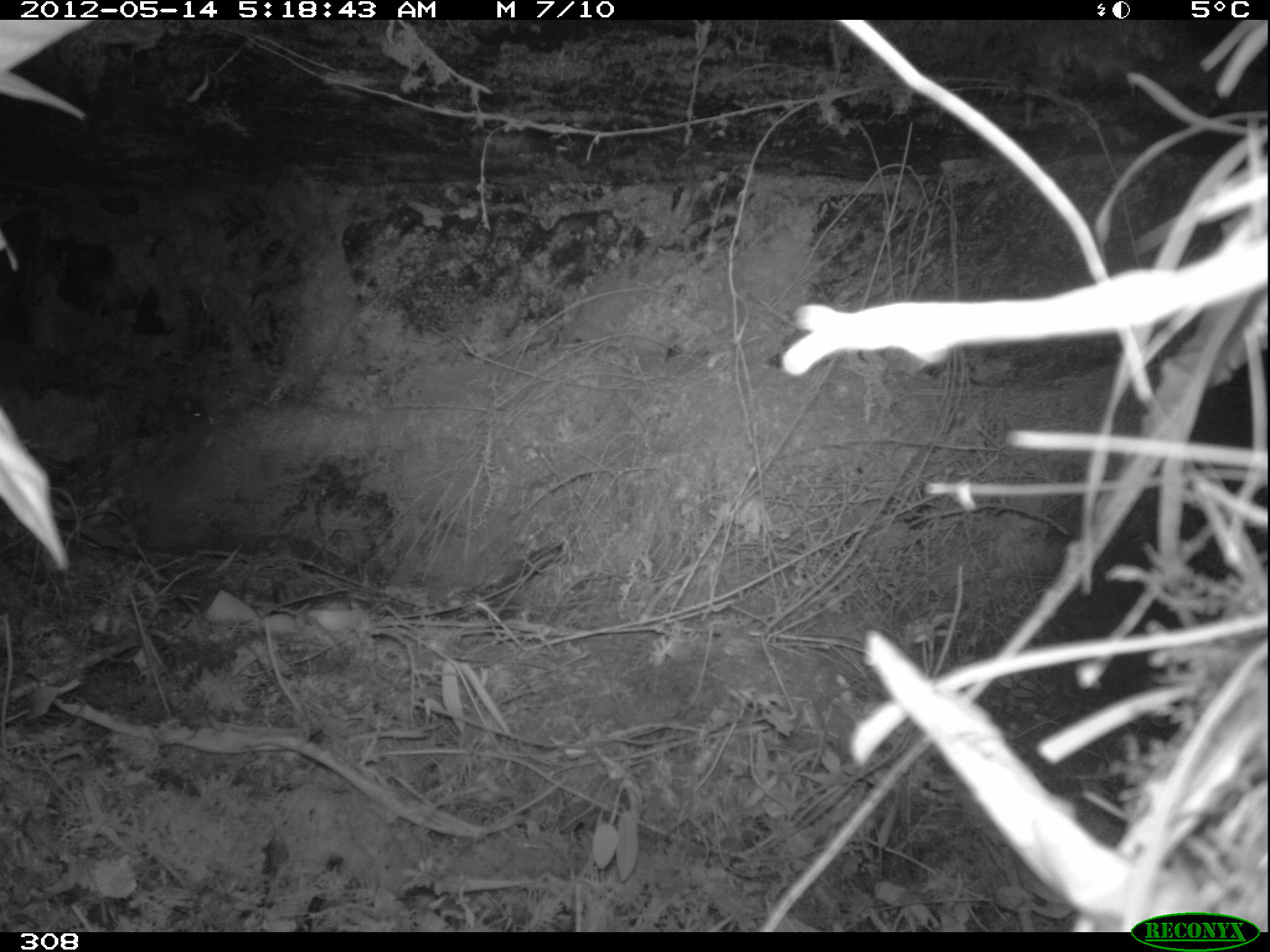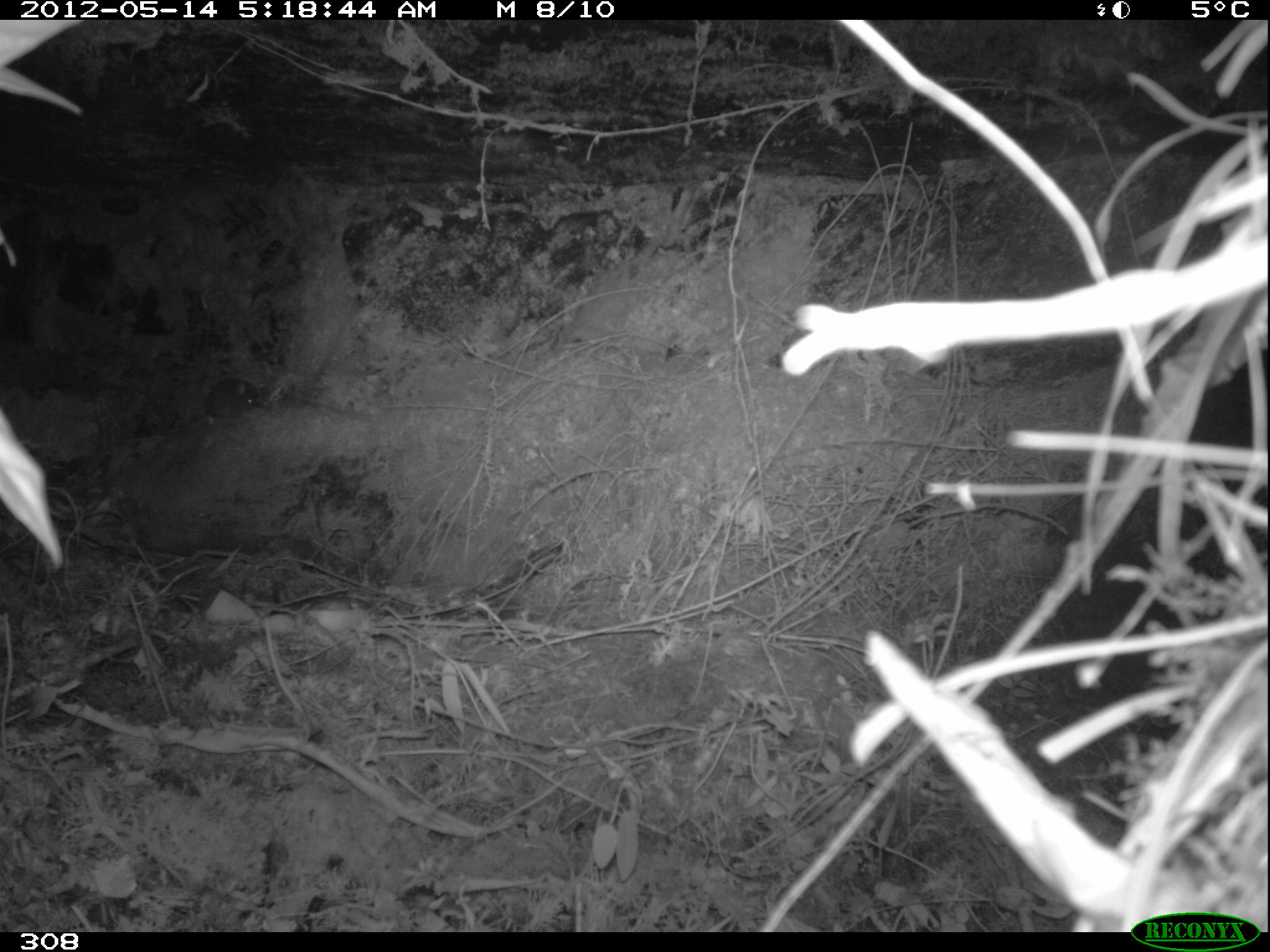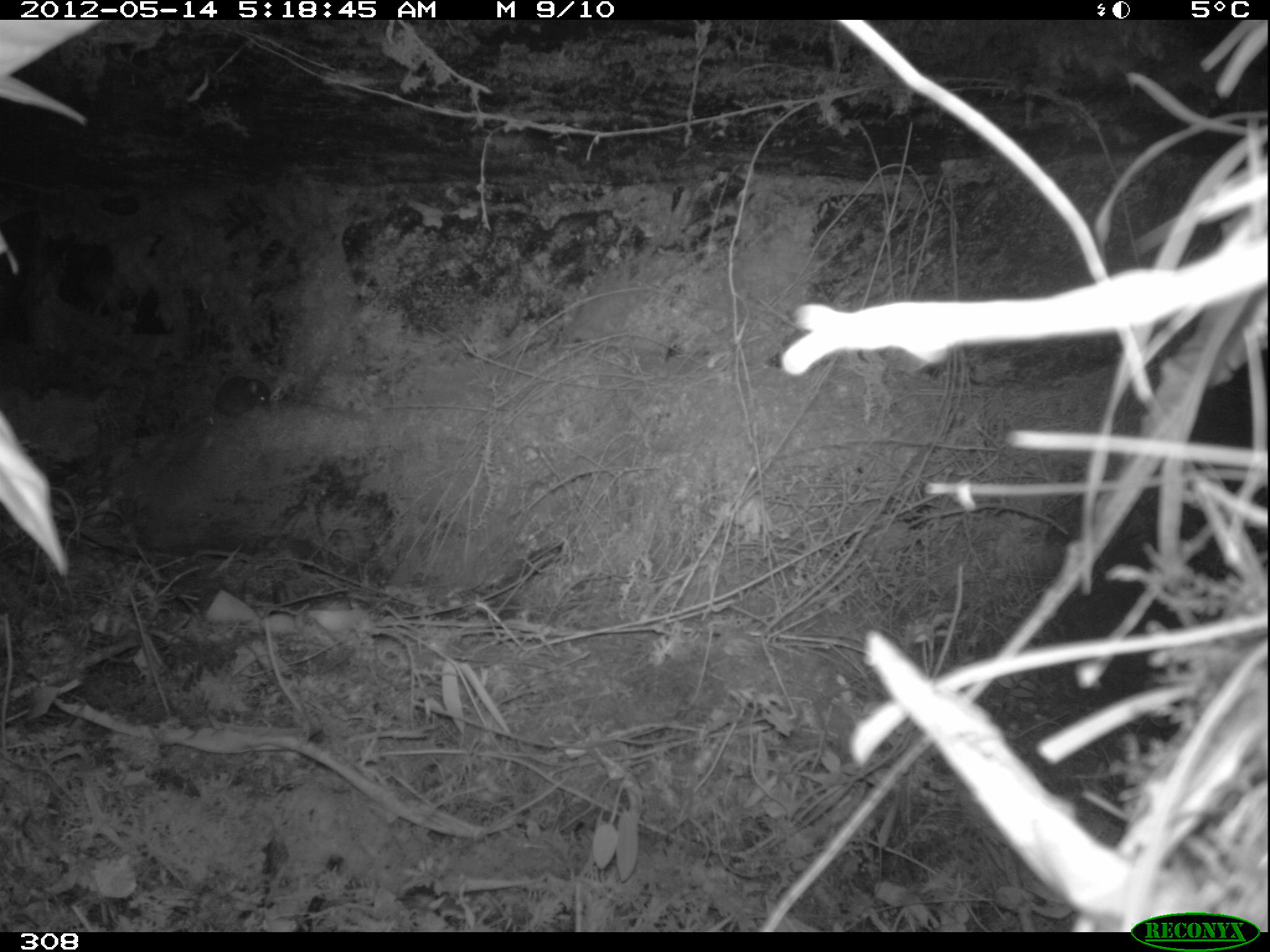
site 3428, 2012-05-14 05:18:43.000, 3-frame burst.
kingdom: Animalia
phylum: Chordata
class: Mammalia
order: Rodentia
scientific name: Rodentia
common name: rodents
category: unknown rodent